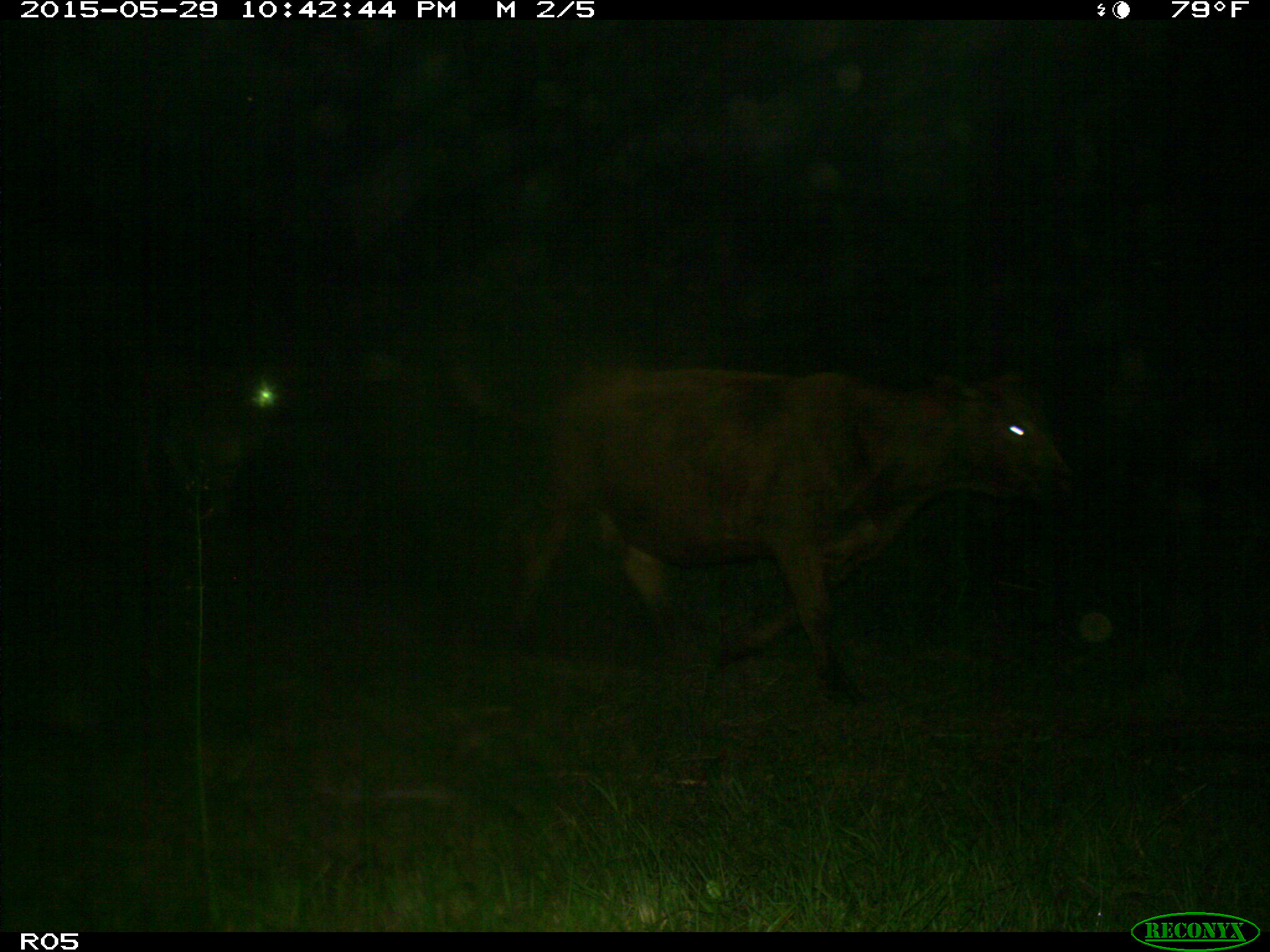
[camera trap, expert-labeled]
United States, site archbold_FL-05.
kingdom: Animalia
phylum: Chordata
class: Mammalia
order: Artiodactyla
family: Bovidae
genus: Bos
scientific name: Bos taurus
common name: domestic cow